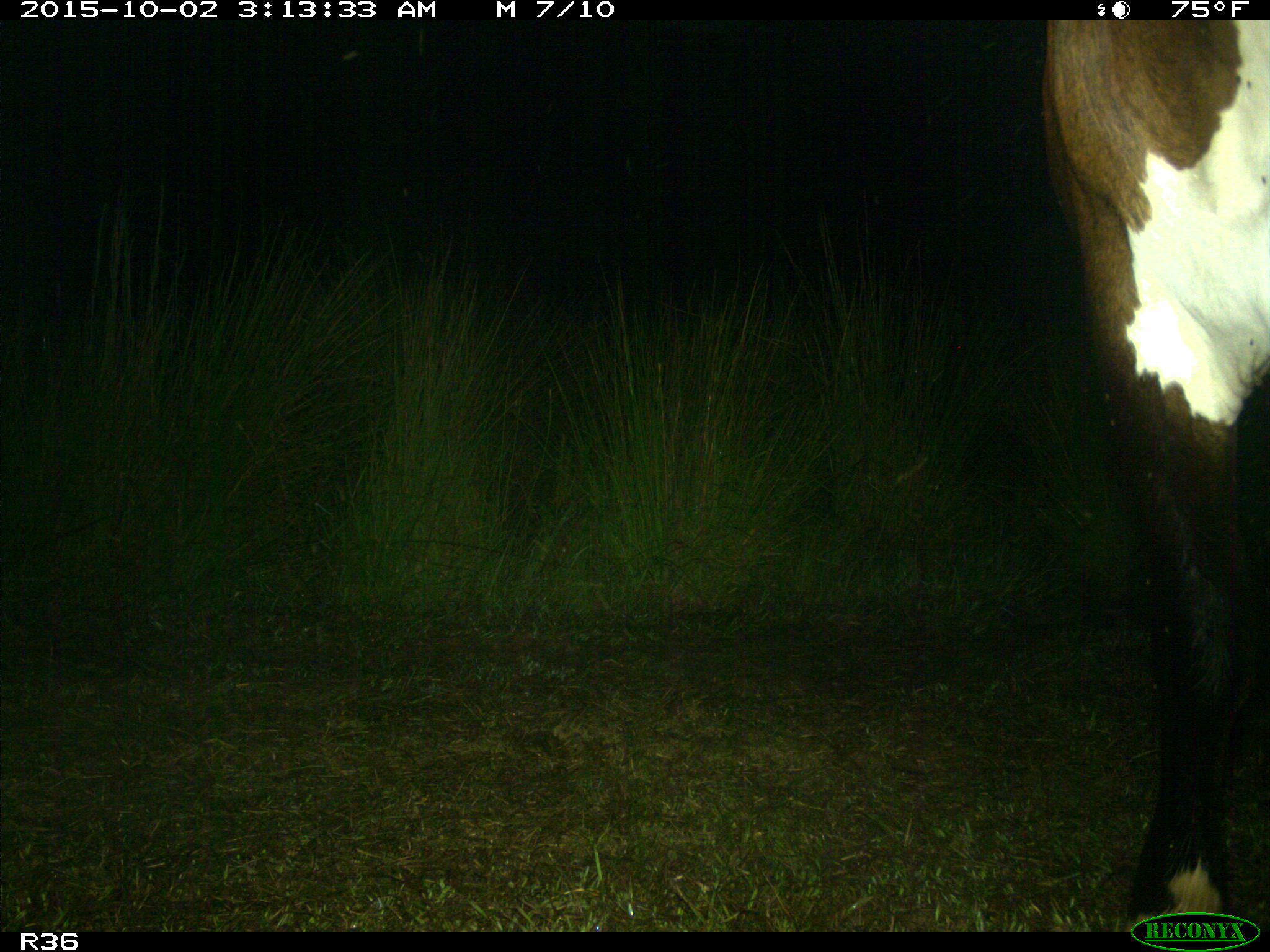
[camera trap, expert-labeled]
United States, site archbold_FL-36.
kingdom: Animalia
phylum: Chordata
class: Mammalia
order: Artiodactyla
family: Bovidae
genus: Bos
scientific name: Bos taurus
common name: domestic cow